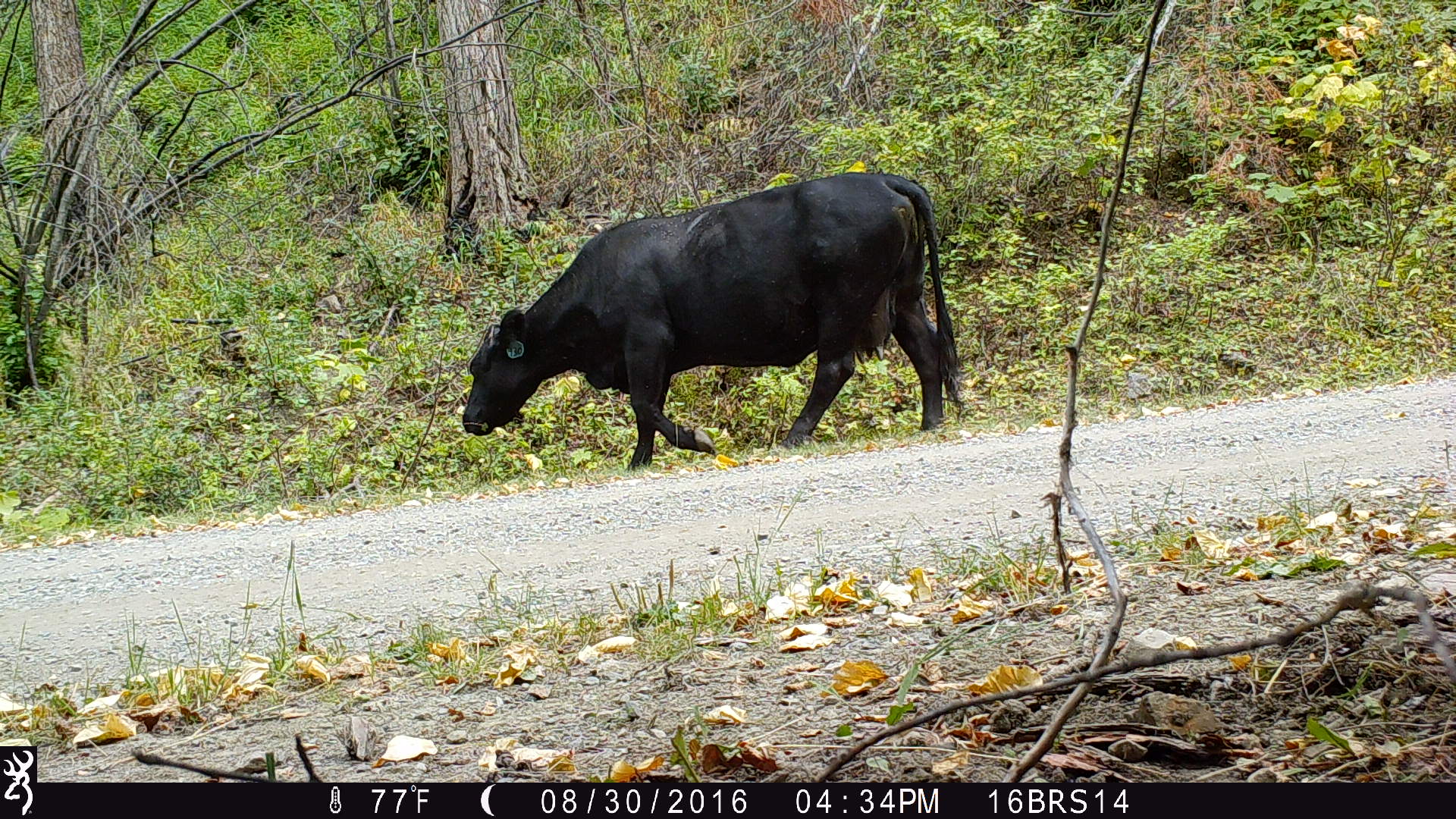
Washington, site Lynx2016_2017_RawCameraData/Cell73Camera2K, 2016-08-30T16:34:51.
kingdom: Animalia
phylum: Chordata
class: Mammalia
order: Artiodactyla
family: Bovidae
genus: Bos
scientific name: Bos taurus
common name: domestic cattle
Domestic cattle (Bos taurus). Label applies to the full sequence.